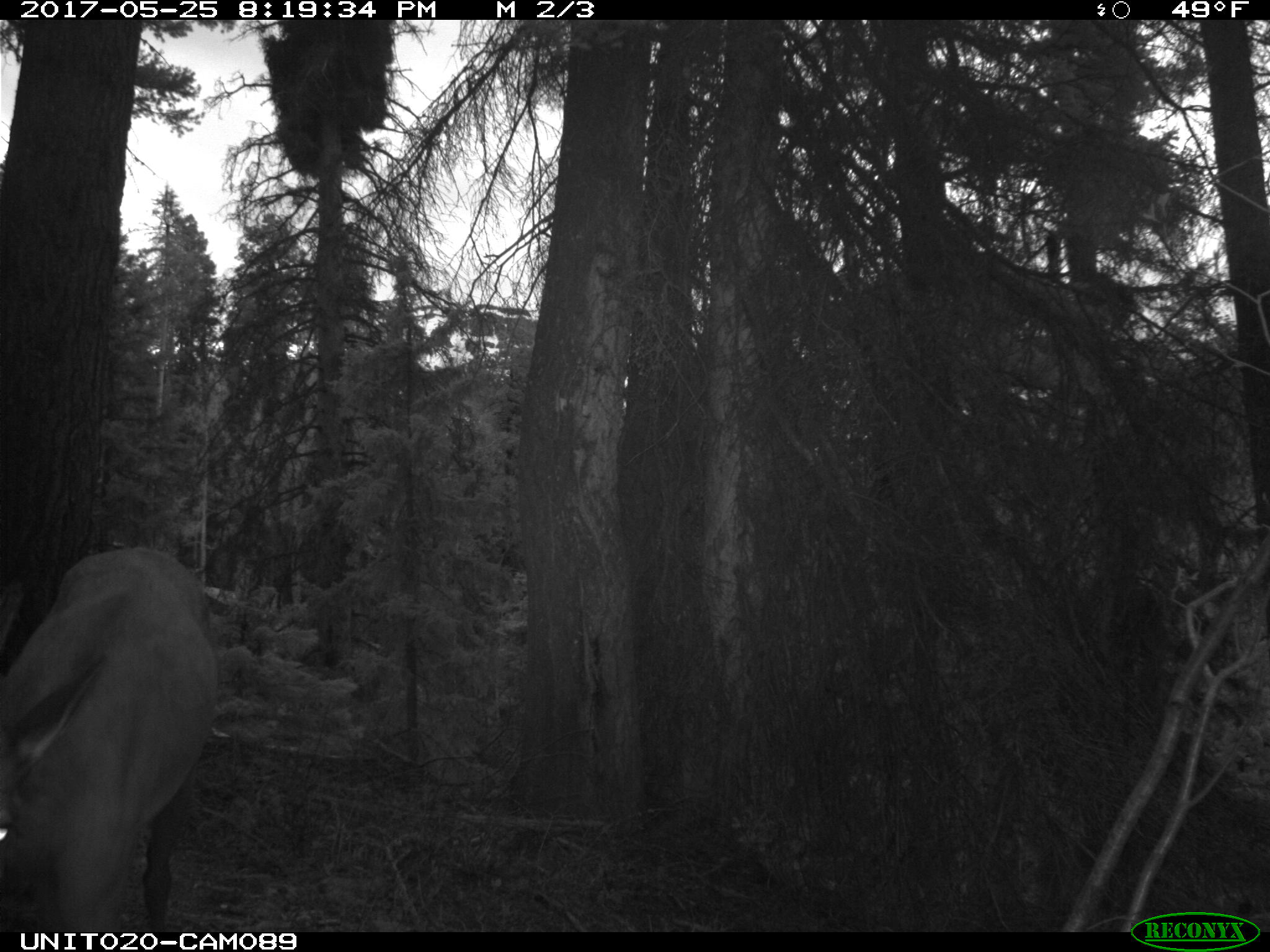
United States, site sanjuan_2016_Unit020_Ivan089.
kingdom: Animalia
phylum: Chordata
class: Mammalia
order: Artiodactyla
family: Cervidae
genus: Cervus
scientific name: Cervus elaphus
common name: red deer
Cervus elaphus (red deer).